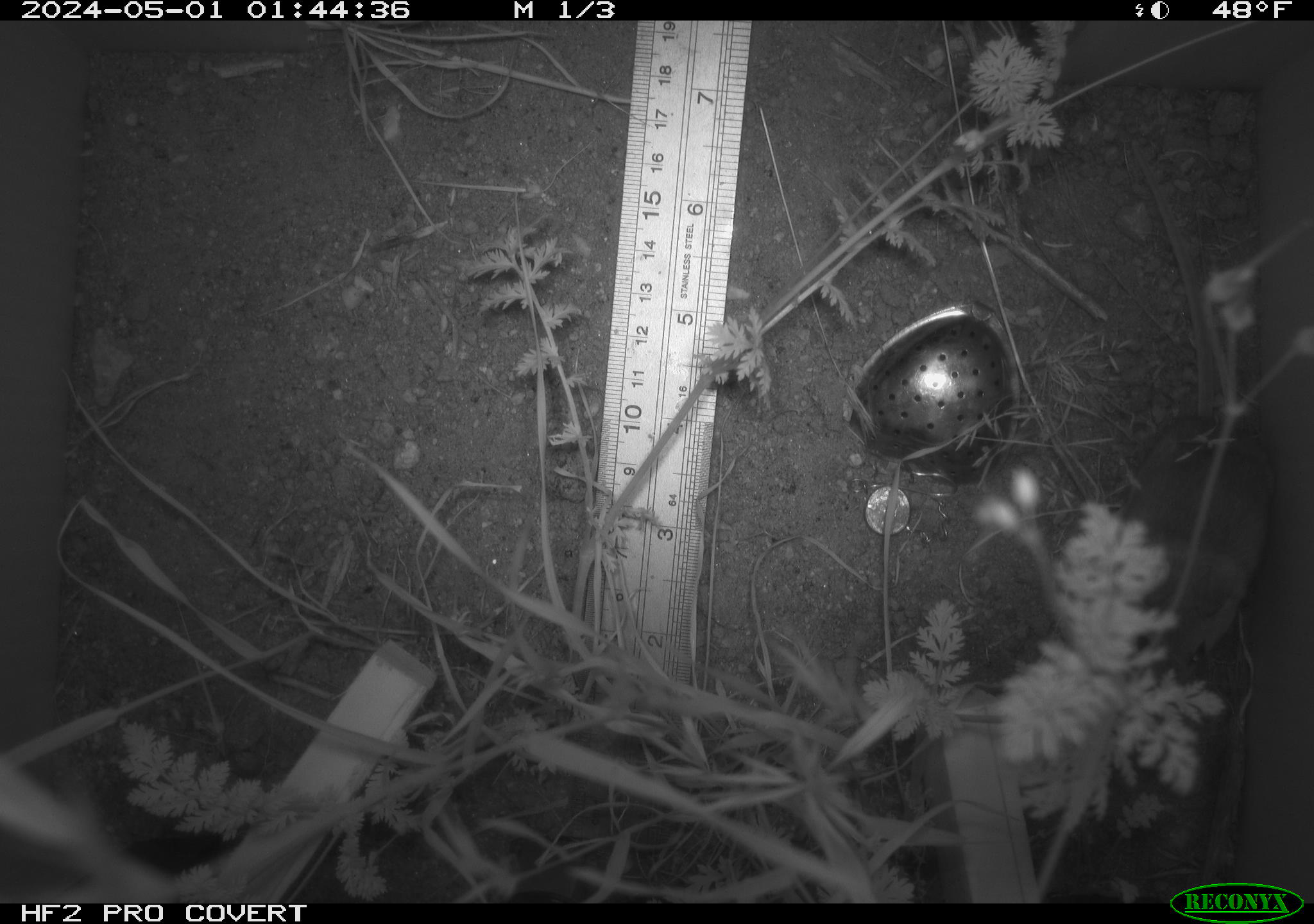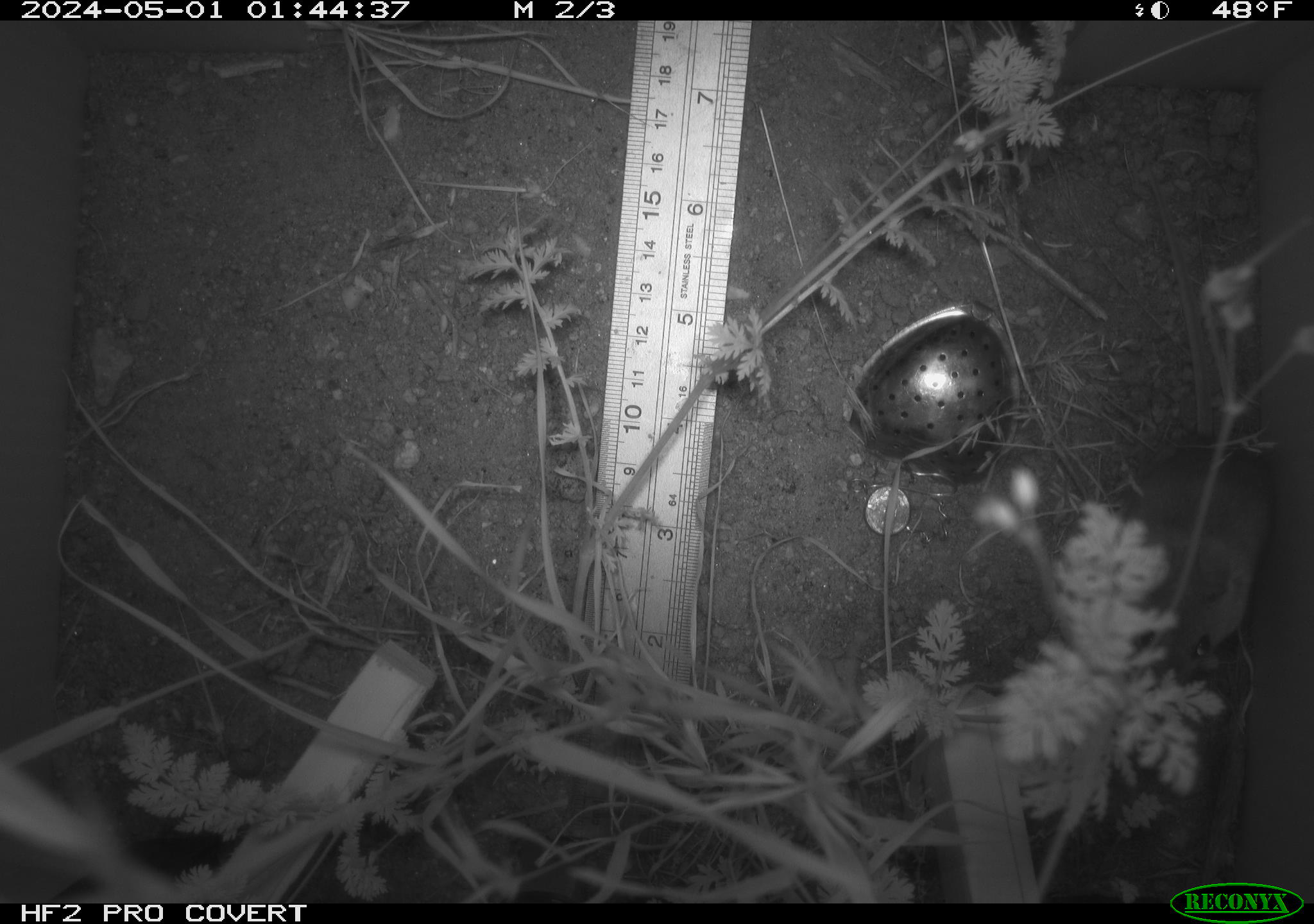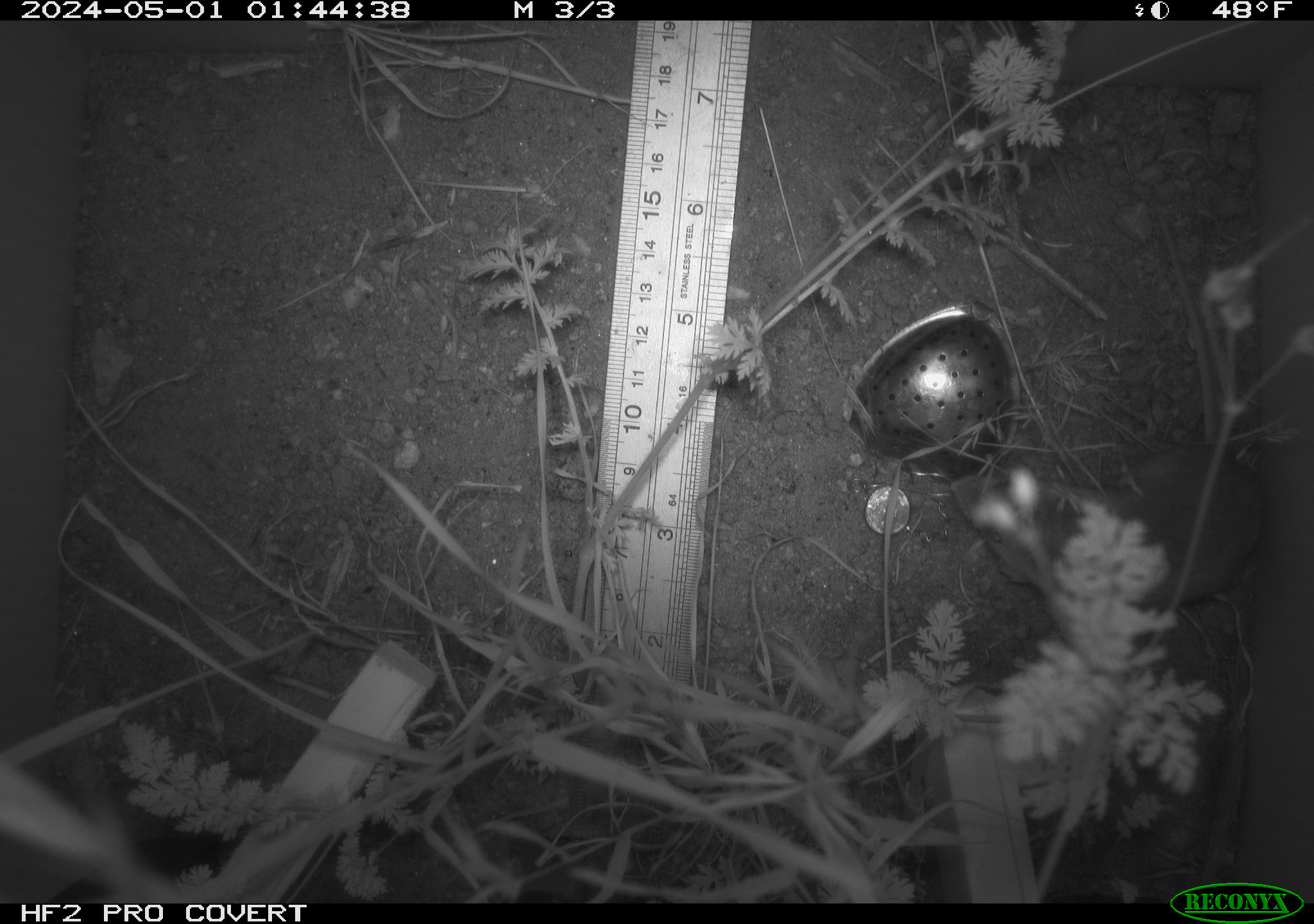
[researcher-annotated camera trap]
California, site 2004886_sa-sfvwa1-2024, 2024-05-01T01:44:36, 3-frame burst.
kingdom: Animalia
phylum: Chordata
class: Mammalia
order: Rodentia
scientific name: Rodentia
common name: mouse species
Mouse species (Rodentia).